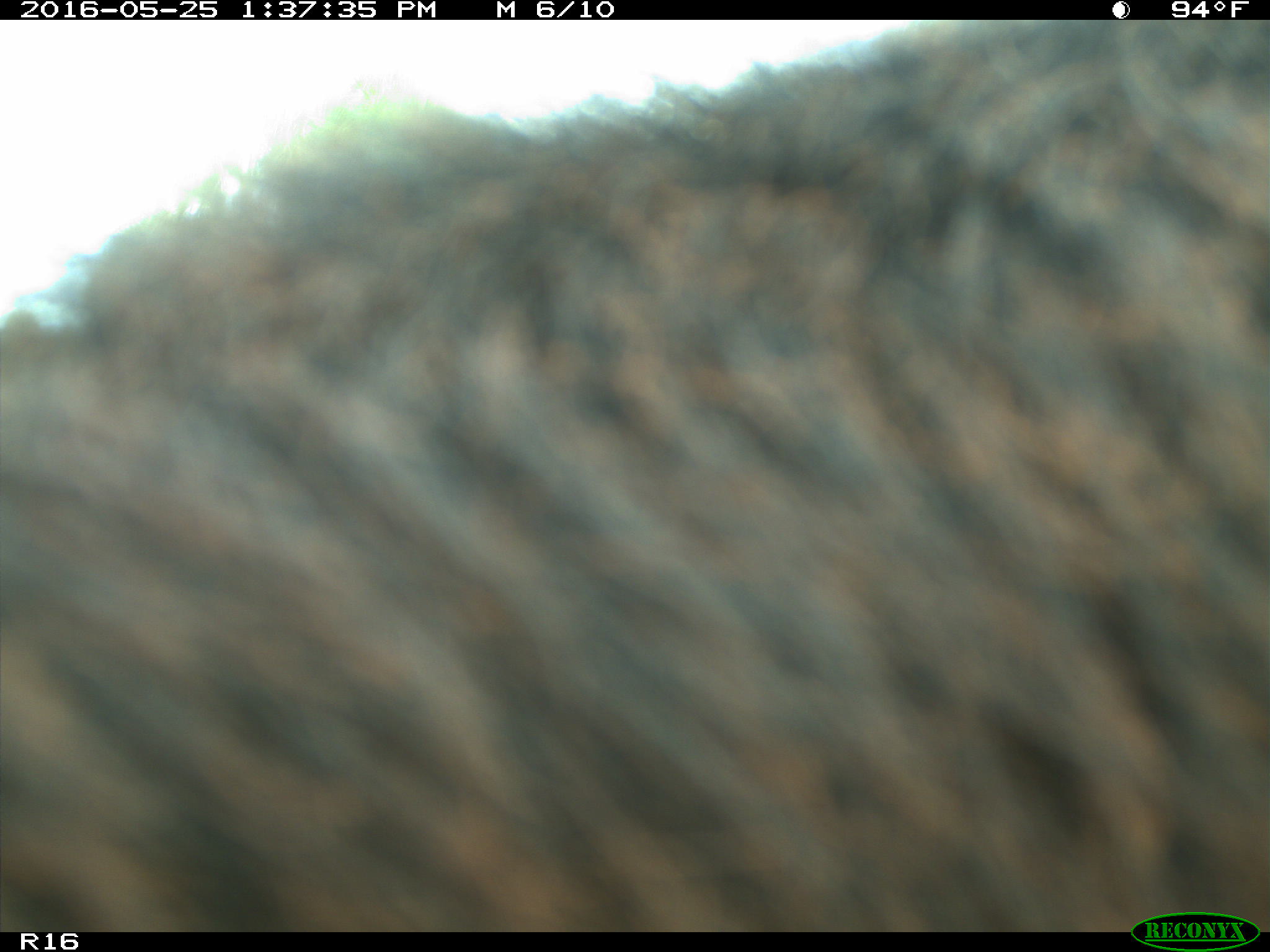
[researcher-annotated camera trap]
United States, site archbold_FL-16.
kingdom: Animalia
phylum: Chordata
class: Mammalia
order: Artiodactyla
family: Bovidae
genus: Bos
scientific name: Bos taurus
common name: domestic cow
Bos taurus (domestic cow).